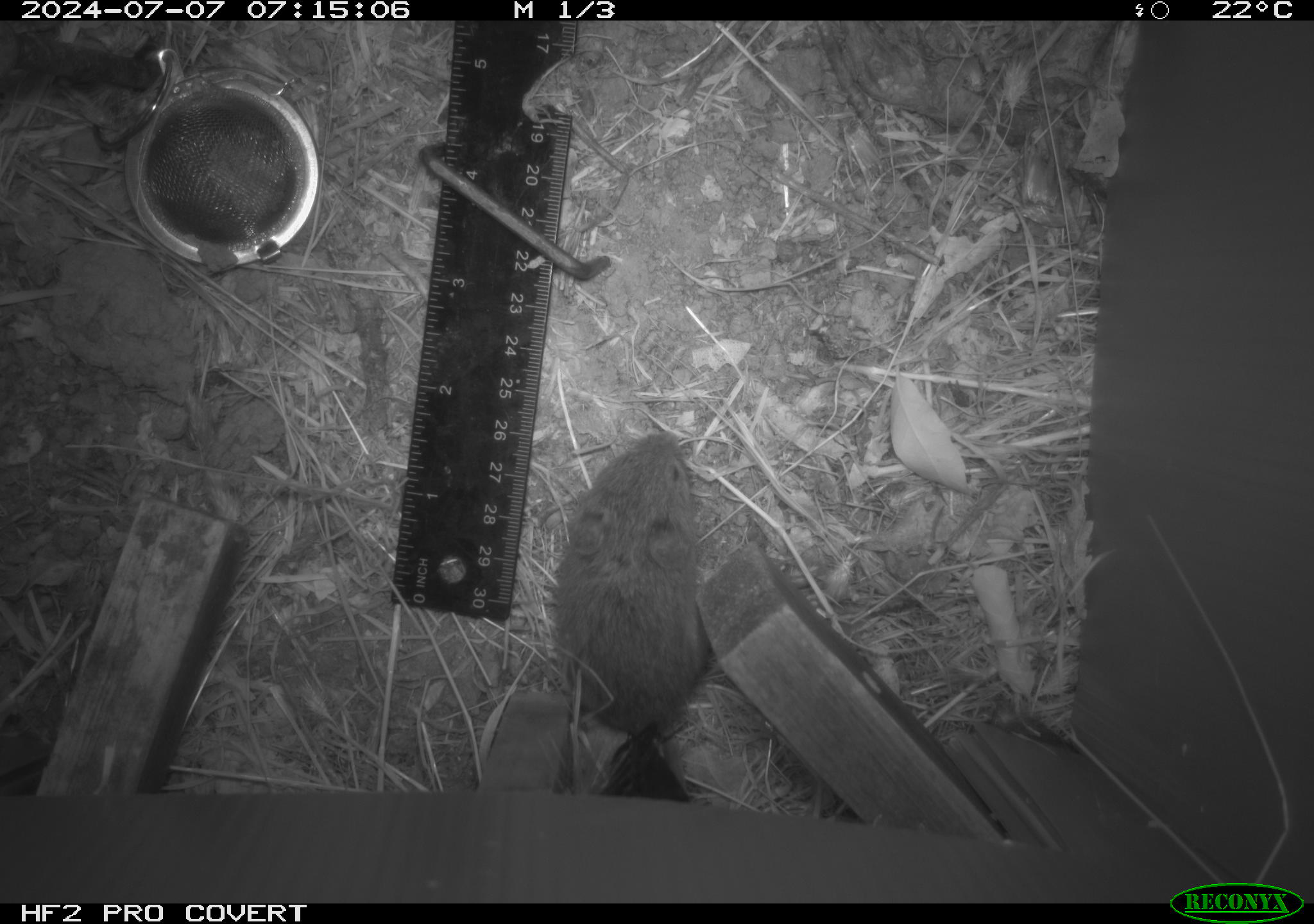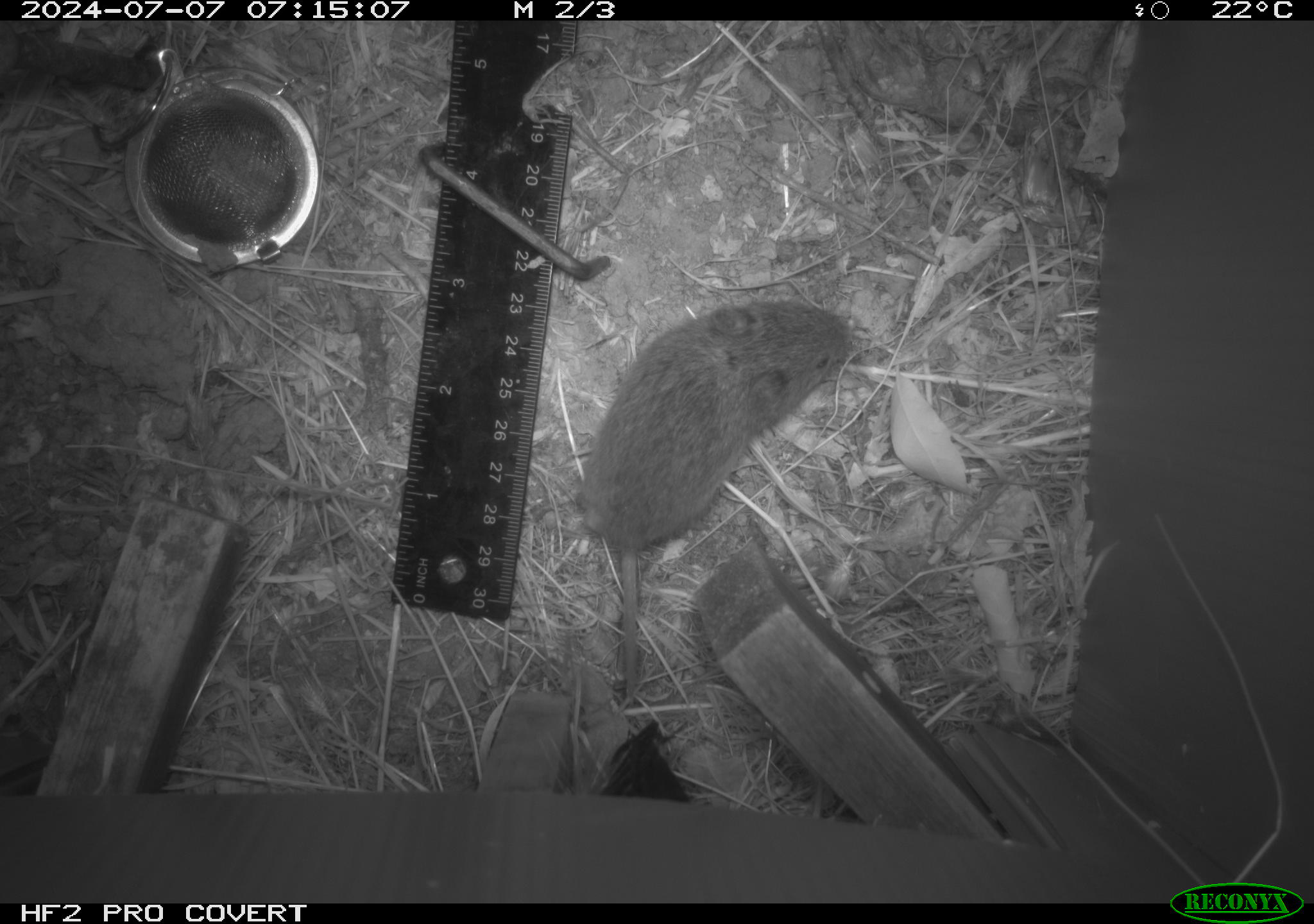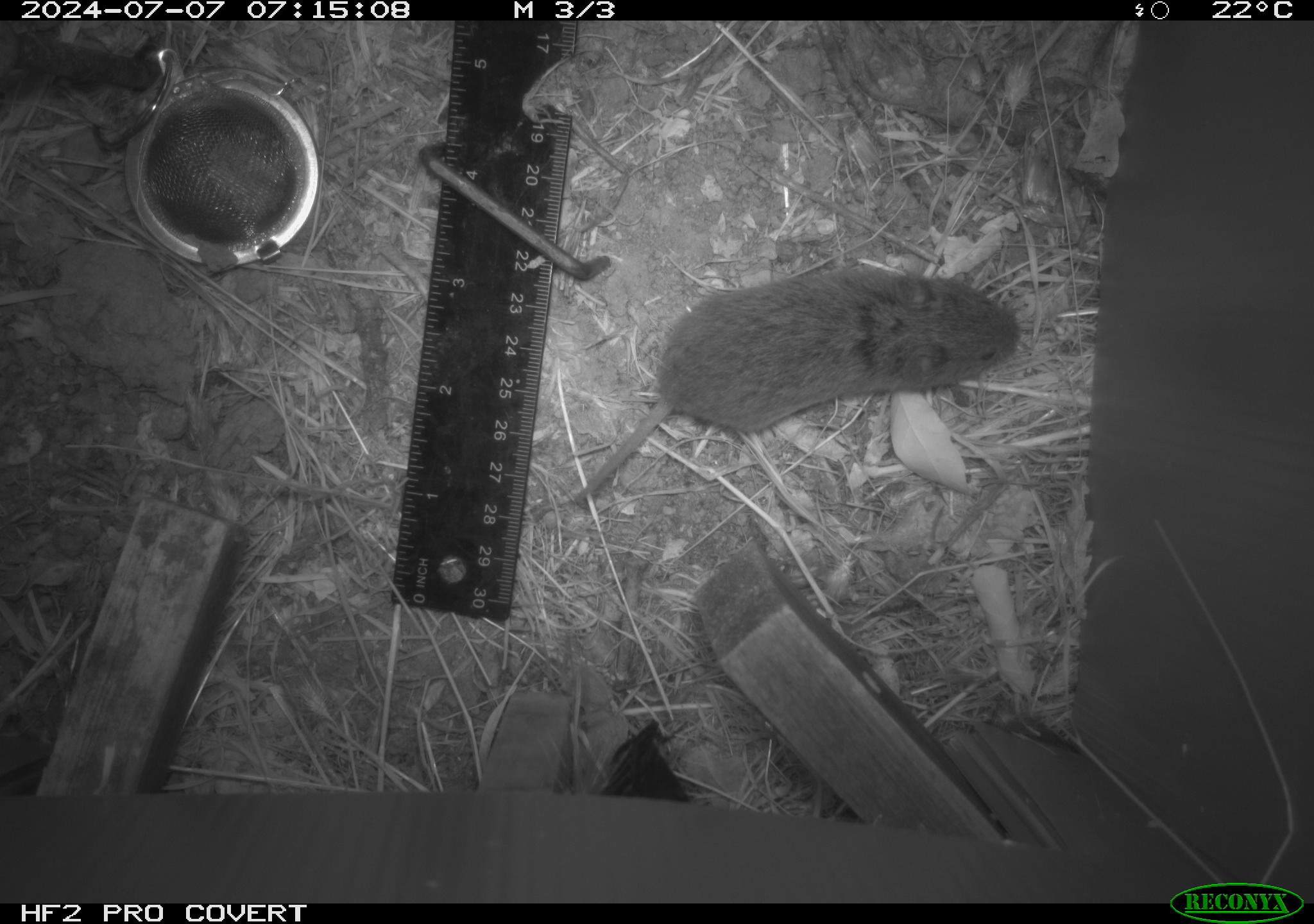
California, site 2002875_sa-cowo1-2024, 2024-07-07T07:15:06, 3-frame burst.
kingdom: Animalia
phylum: Chordata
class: Mammalia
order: Rodentia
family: Cricetidae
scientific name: Arvicolinae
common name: voles, lemmings, and muskrats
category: arvicolinae subfamily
Arvicolinae subfamily (voles, lemmings, and muskrats) (Arvicolinae).